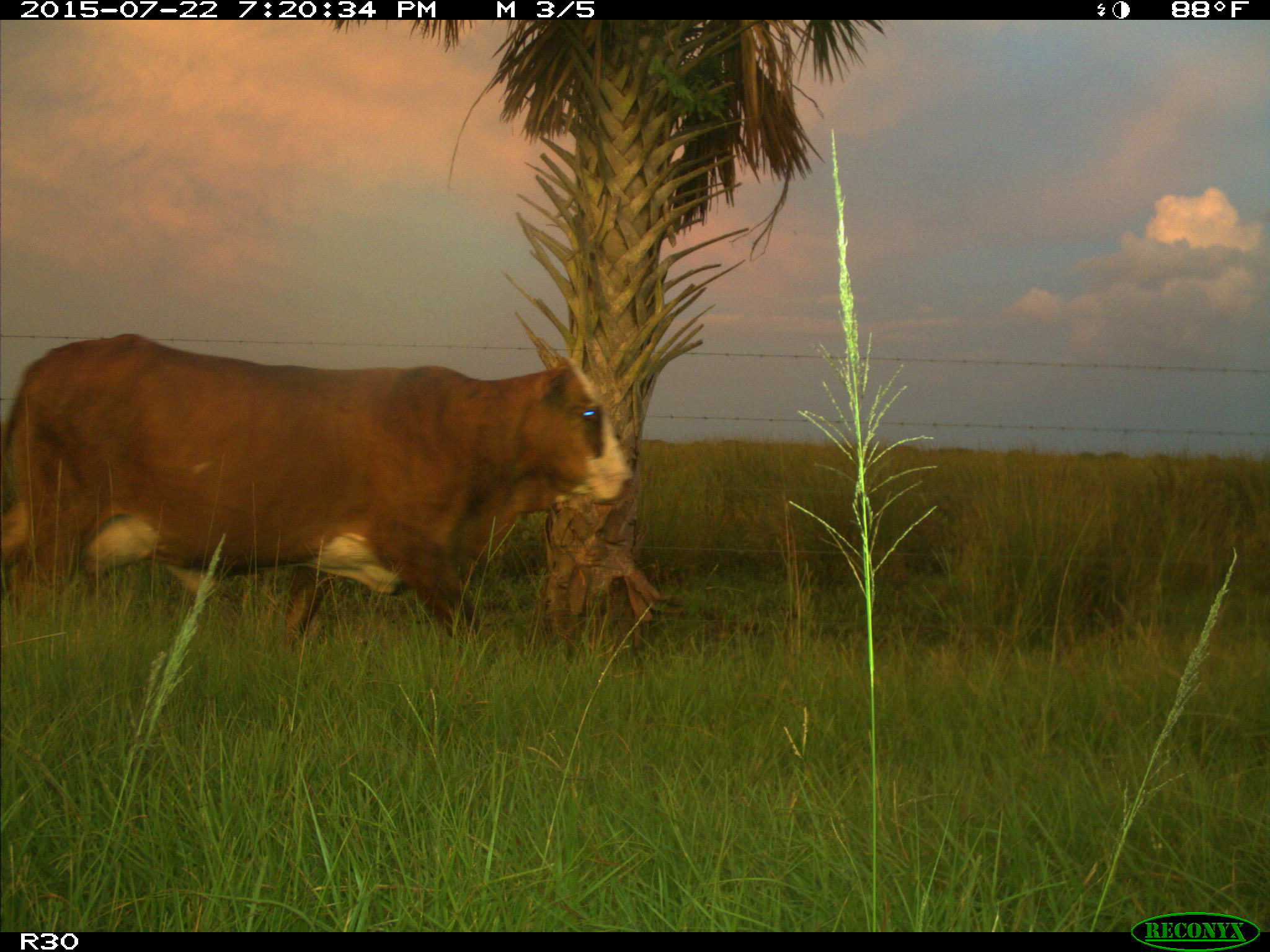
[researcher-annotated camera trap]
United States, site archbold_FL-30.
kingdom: Animalia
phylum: Chordata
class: Mammalia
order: Artiodactyla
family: Bovidae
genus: Bos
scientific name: Bos taurus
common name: domestic cow